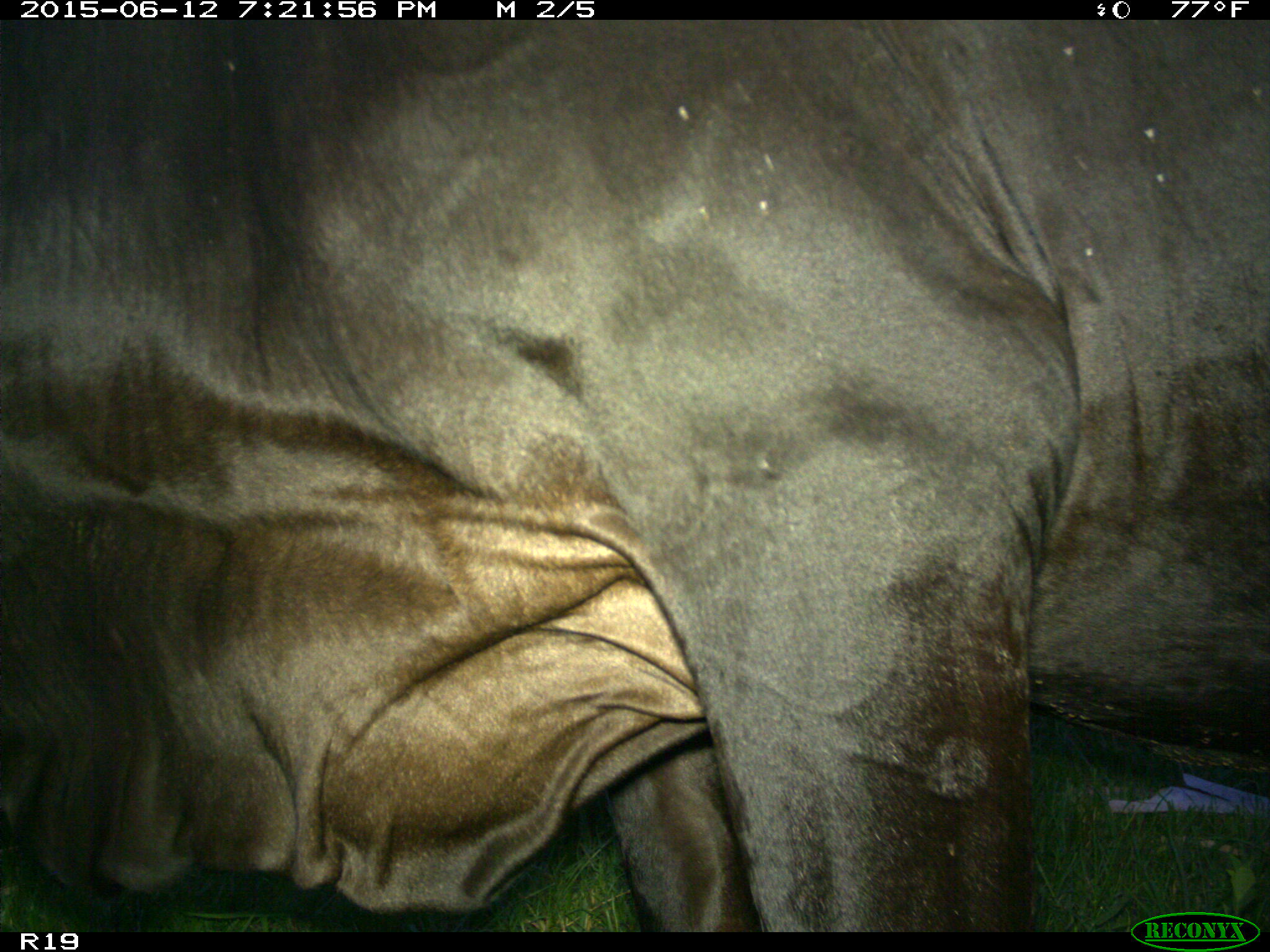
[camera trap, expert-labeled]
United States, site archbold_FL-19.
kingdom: Animalia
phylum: Chordata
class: Mammalia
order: Artiodactyla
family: Bovidae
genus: Bos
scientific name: Bos taurus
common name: domestic cow